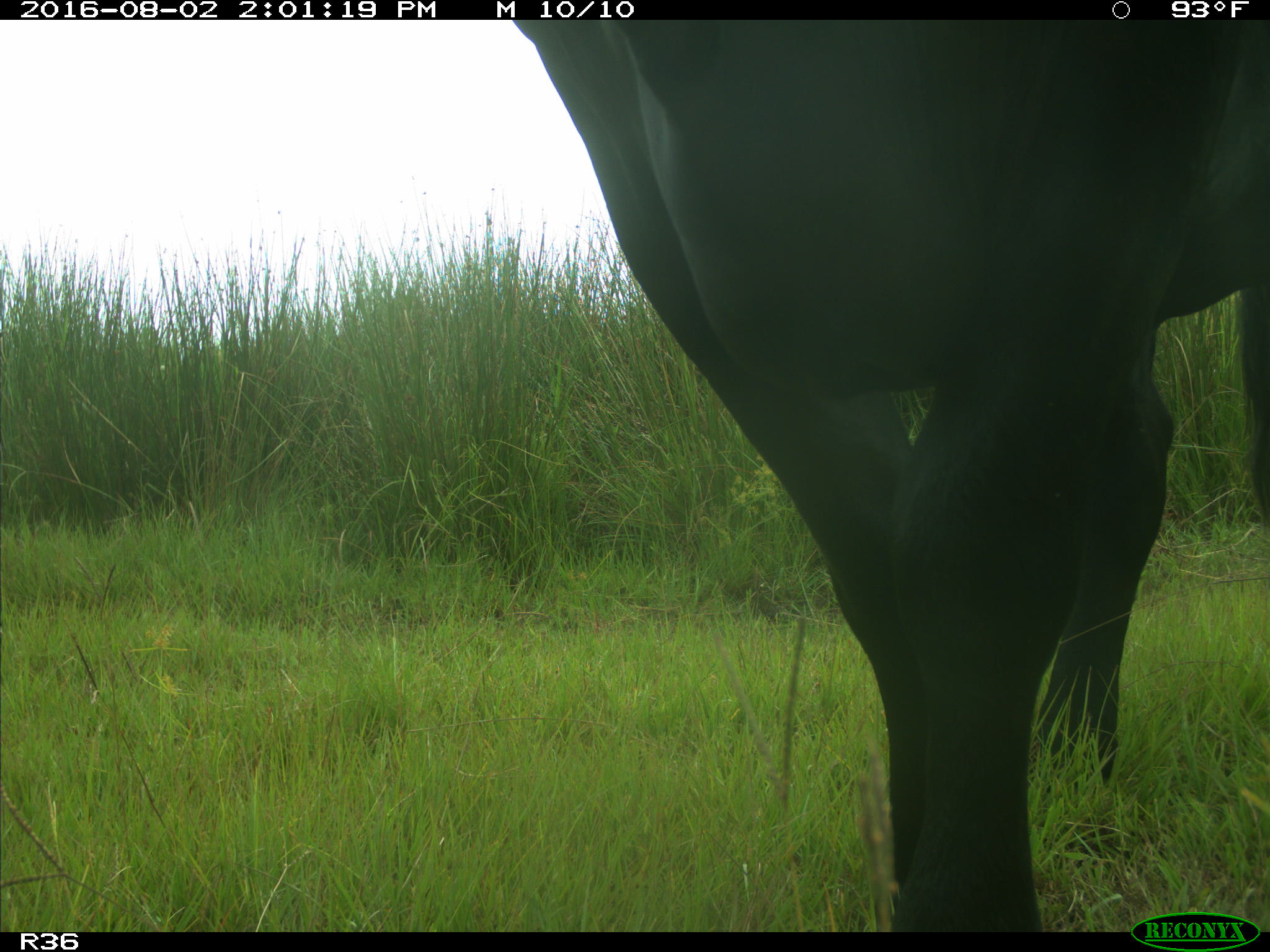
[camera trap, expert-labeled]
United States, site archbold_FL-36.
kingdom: Animalia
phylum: Chordata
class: Mammalia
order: Artiodactyla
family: Bovidae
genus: Bos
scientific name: Bos taurus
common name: domestic cow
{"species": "Bos taurus (domestic cow)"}